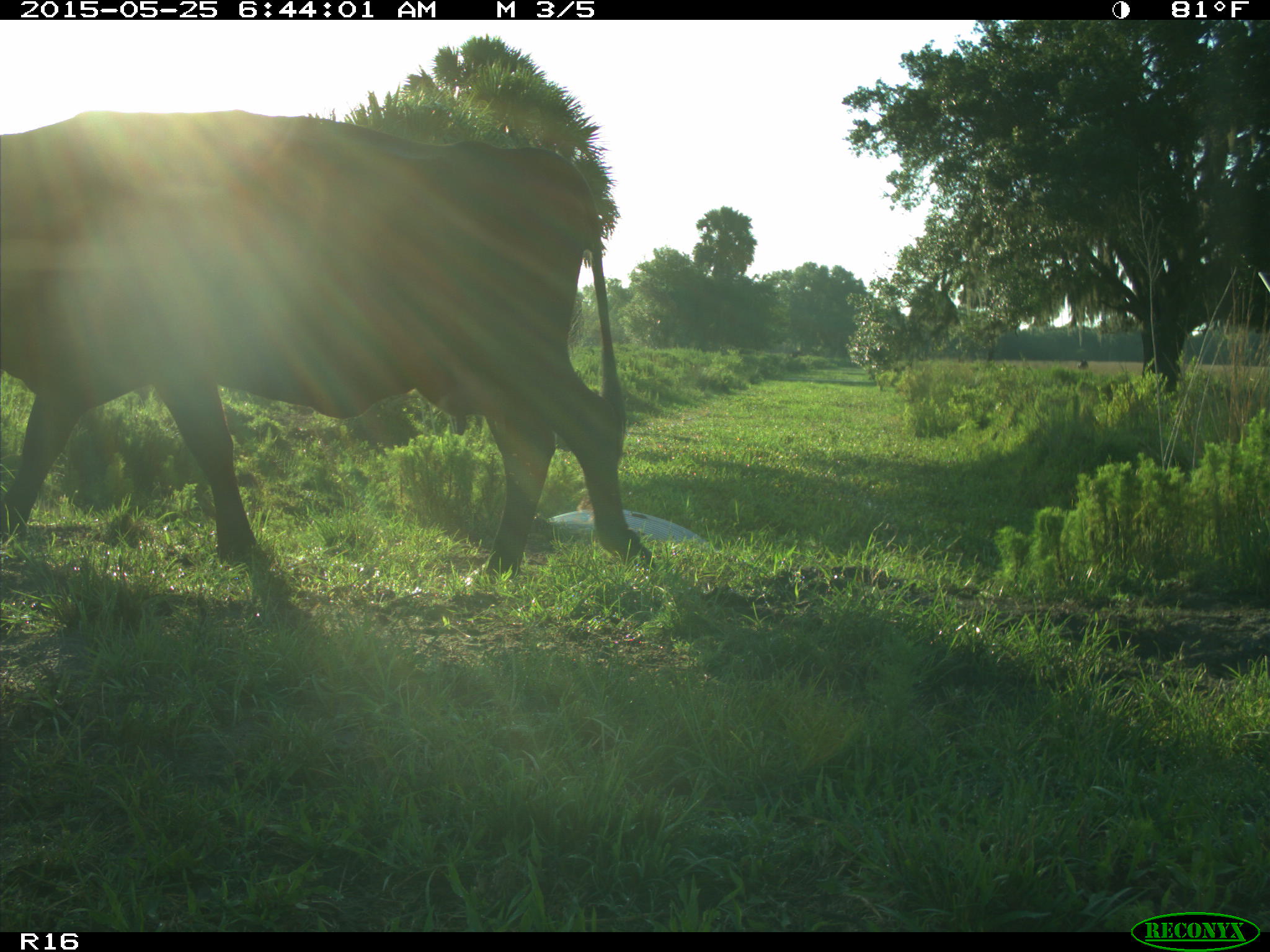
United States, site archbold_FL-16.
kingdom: Animalia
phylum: Chordata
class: Mammalia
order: Artiodactyla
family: Bovidae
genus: Bos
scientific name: Bos taurus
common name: domestic cow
Bos taurus (domestic cow).